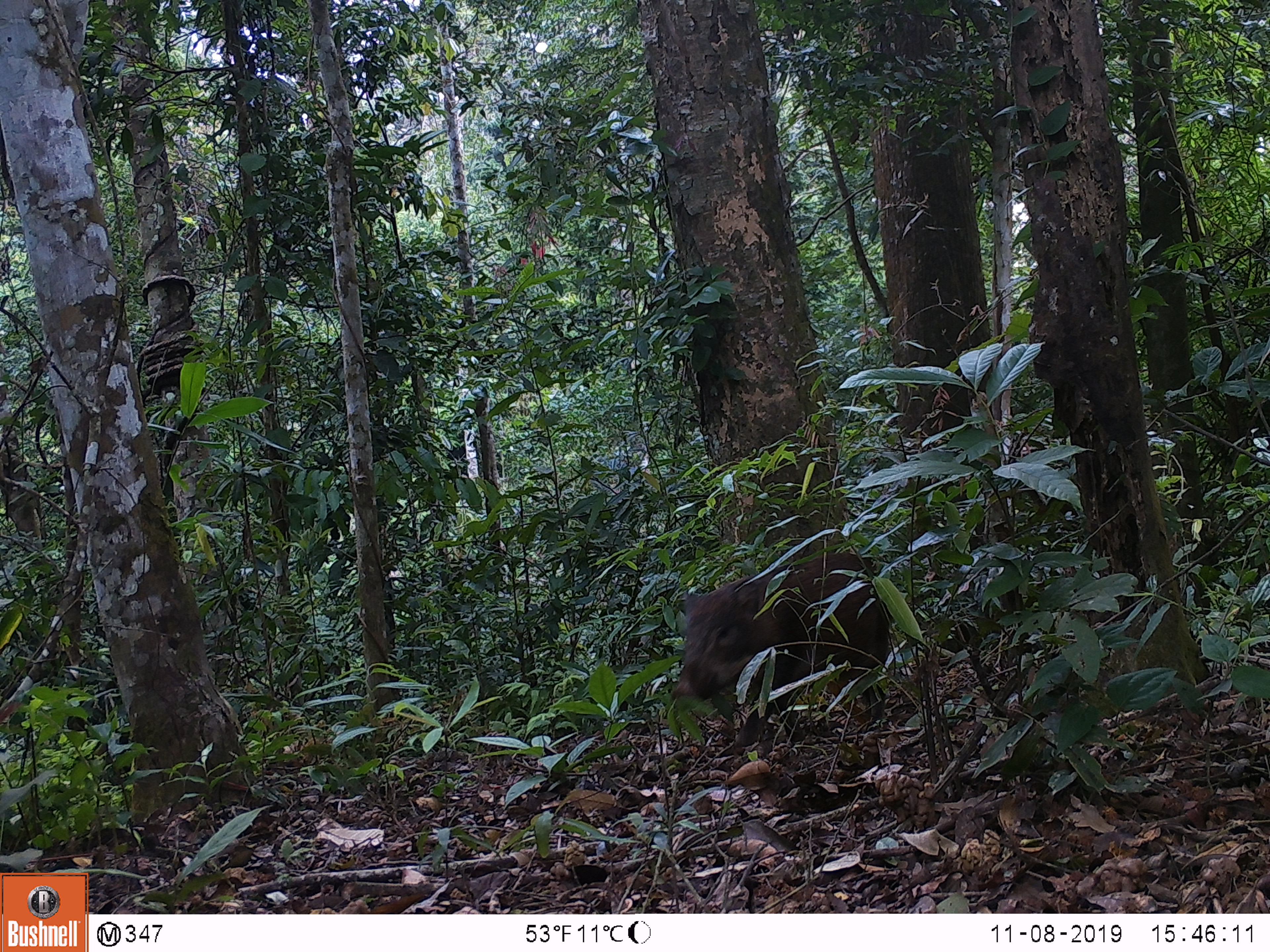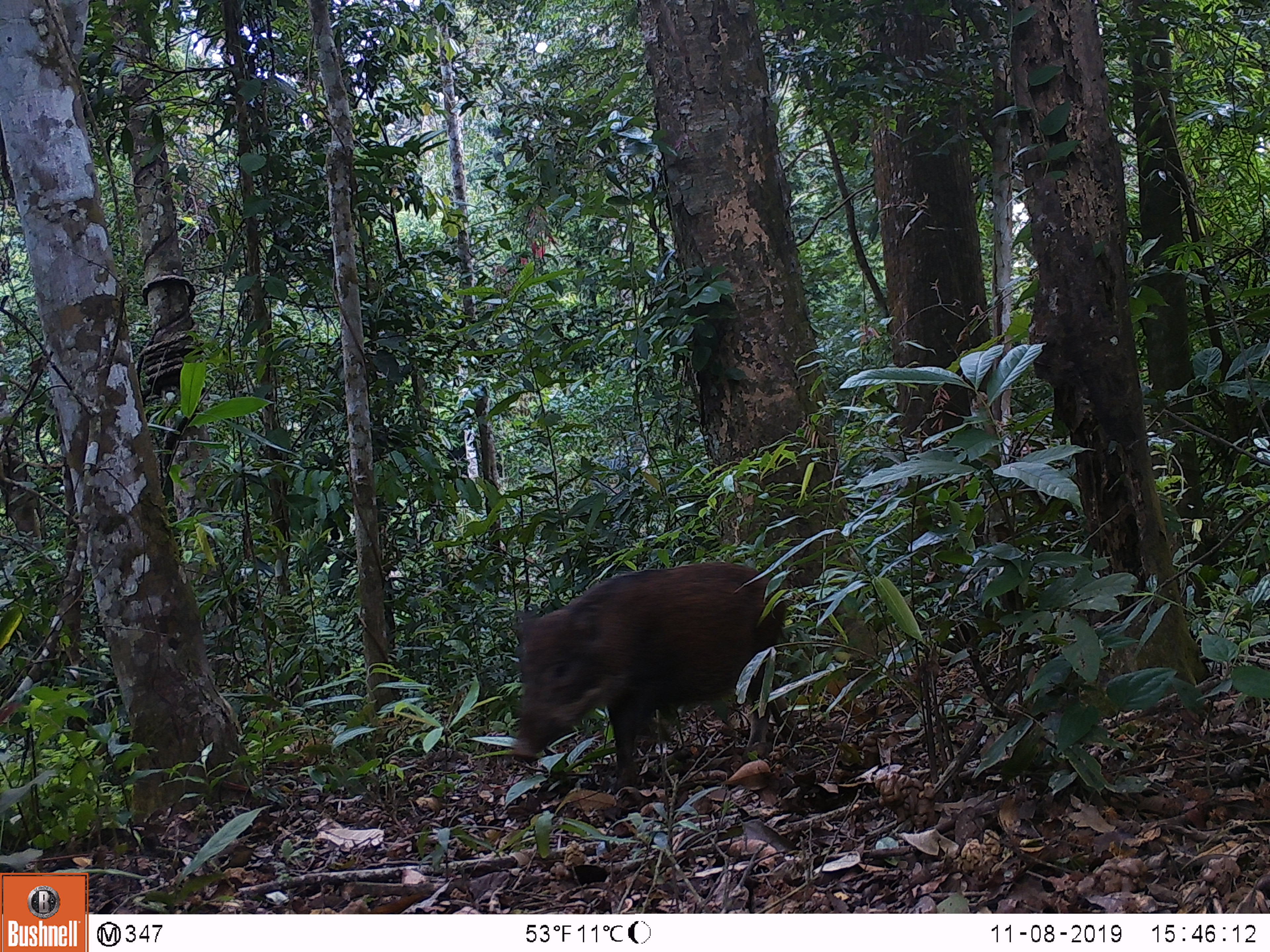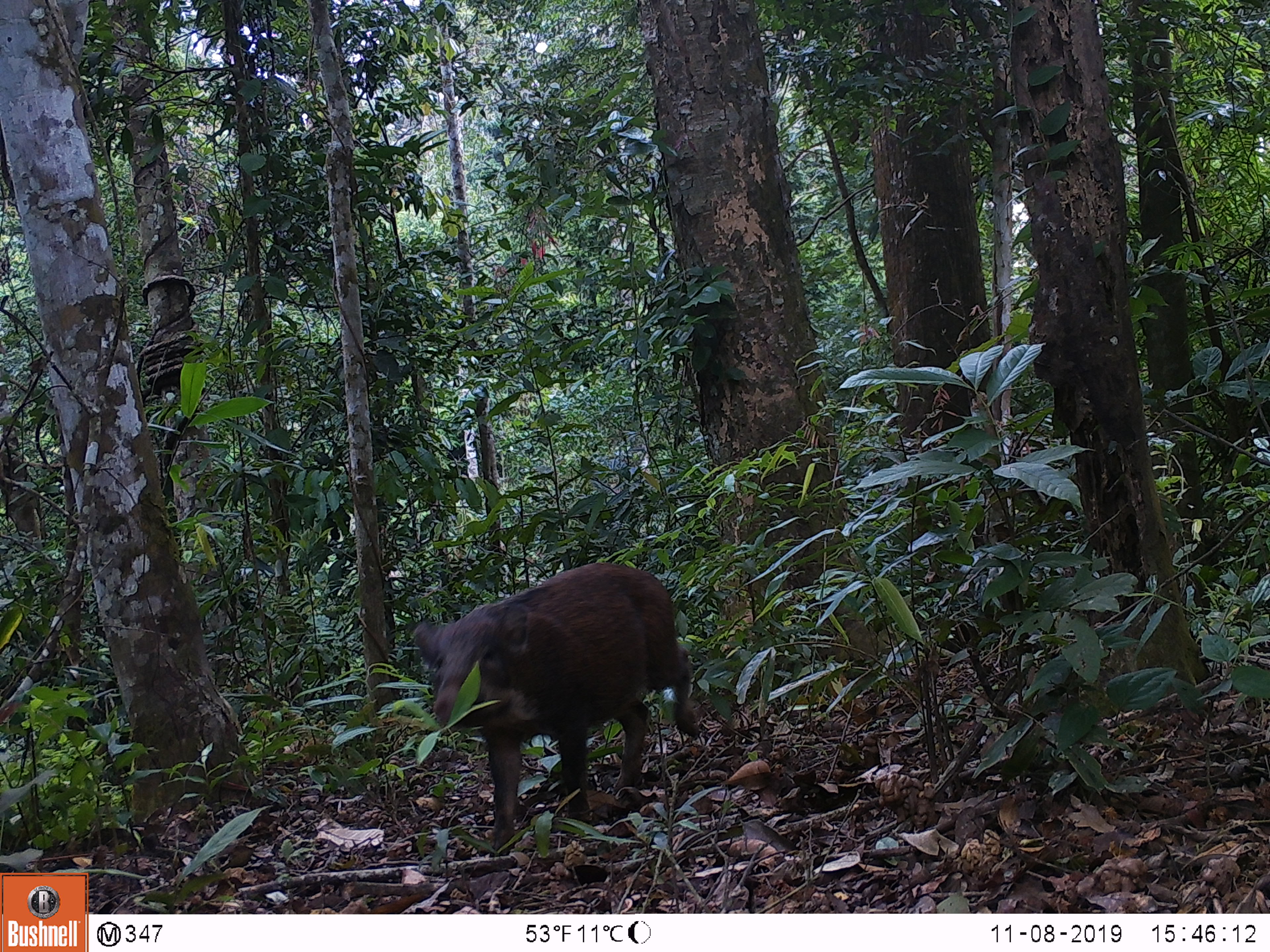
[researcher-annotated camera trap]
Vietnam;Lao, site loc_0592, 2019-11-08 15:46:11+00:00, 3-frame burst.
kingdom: Animalia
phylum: Chordata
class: Mammalia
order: Artiodactyla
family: Suidae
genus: Sus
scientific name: Sus scrofa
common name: eurasian wild pig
Eurasian wild pig (Sus scrofa). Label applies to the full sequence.